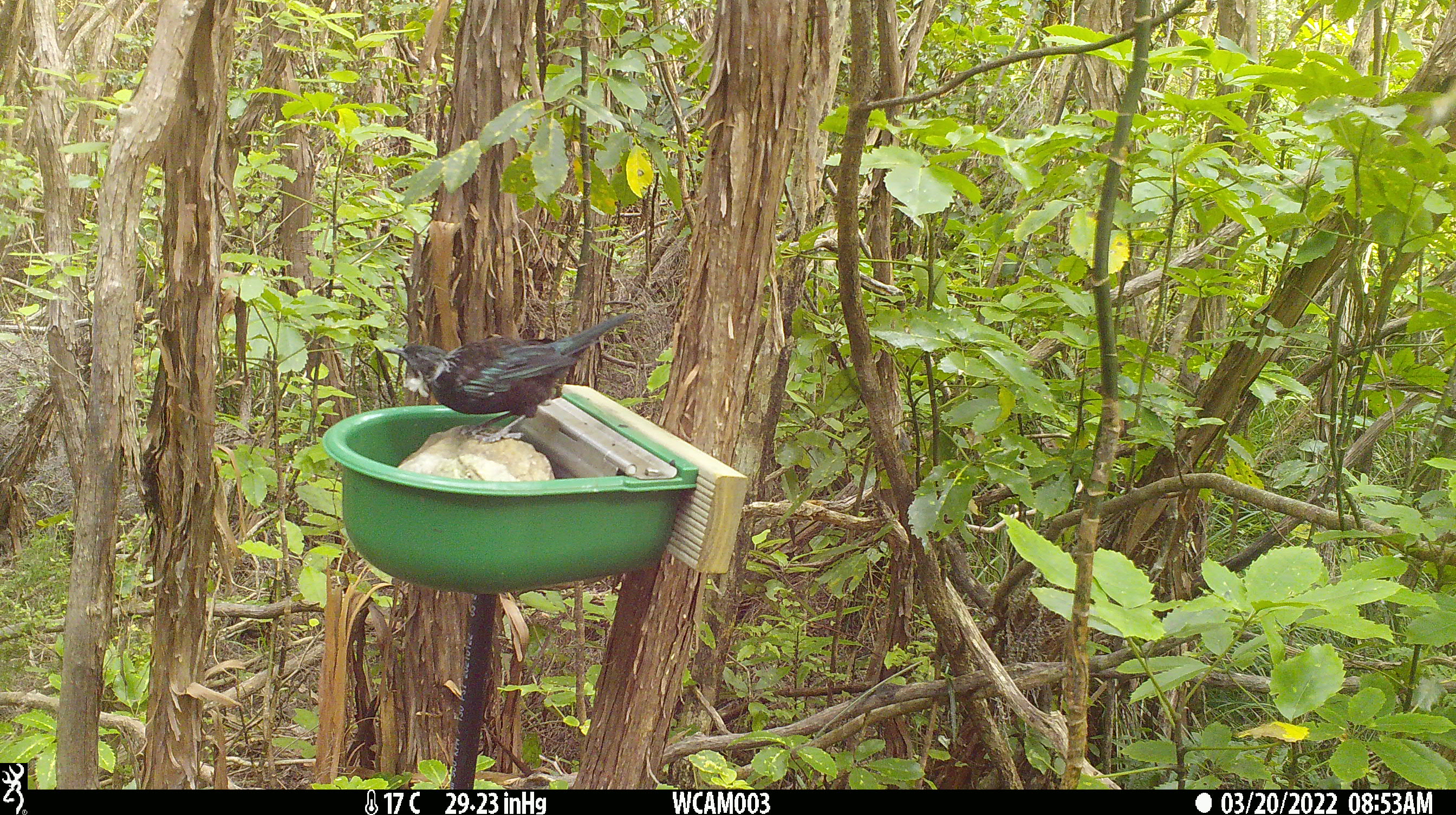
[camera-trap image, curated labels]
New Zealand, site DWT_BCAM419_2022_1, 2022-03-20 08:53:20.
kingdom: Animalia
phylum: Chordata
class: Aves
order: Passeriformes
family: Meliphagidae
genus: Prosthemadera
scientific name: Prosthemadera novaeseelandiae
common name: tui